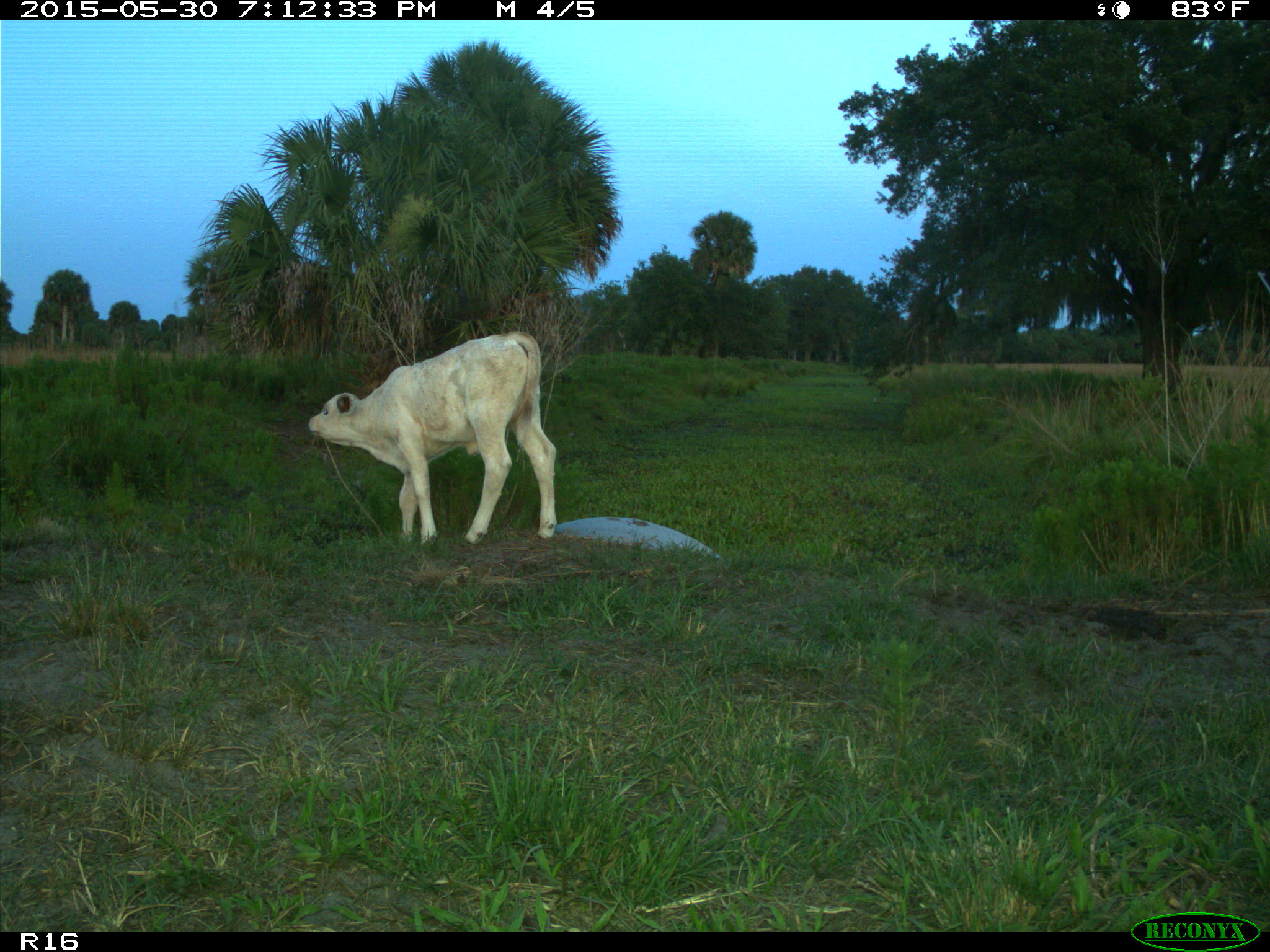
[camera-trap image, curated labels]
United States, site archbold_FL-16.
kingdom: Animalia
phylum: Chordata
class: Mammalia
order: Artiodactyla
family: Bovidae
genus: Bos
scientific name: Bos taurus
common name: domestic cow